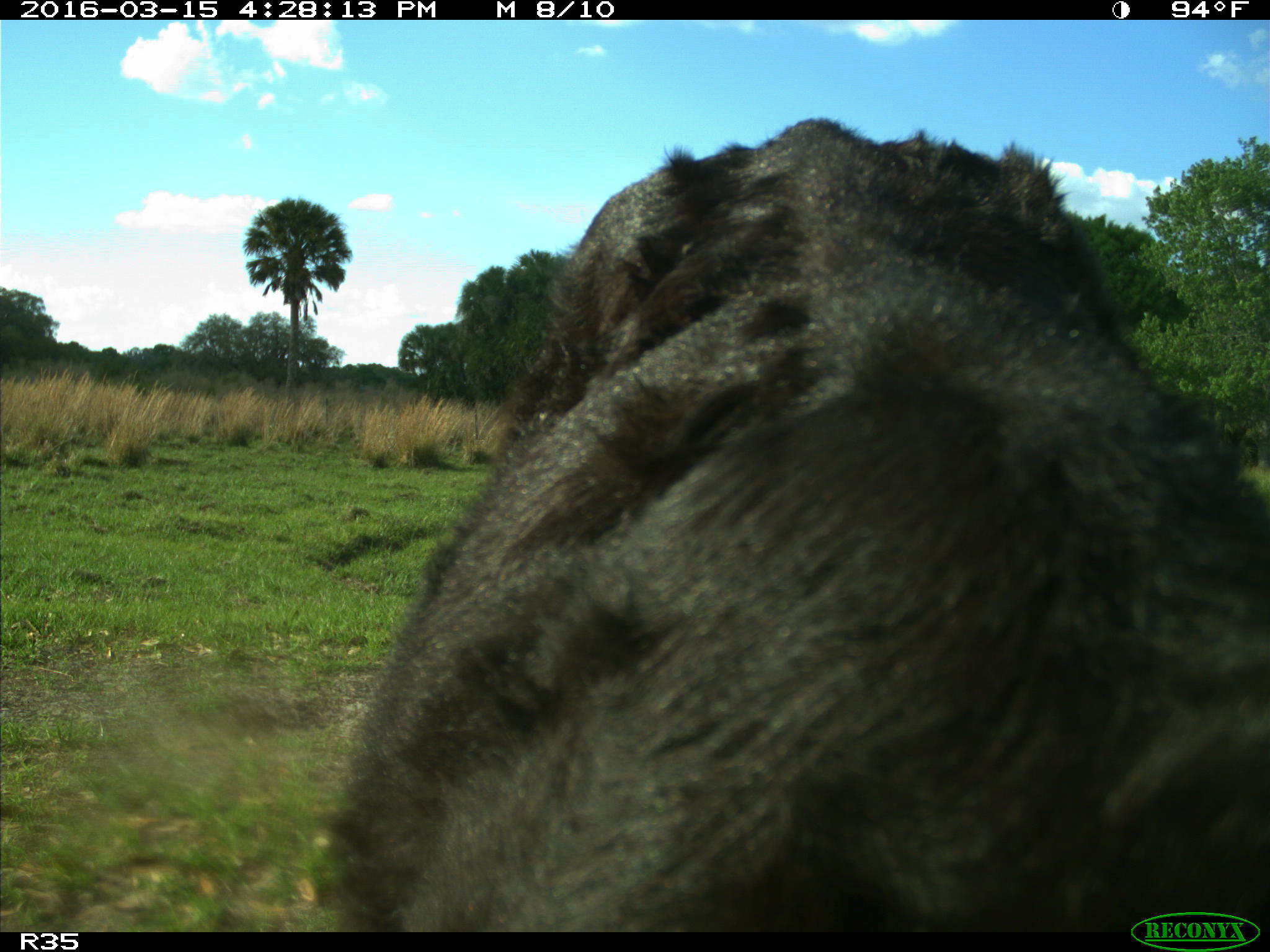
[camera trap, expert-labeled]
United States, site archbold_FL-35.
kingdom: Animalia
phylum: Chordata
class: Mammalia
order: Artiodactyla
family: Bovidae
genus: Bos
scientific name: Bos taurus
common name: domestic cow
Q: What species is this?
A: Bos taurus (domestic cow).